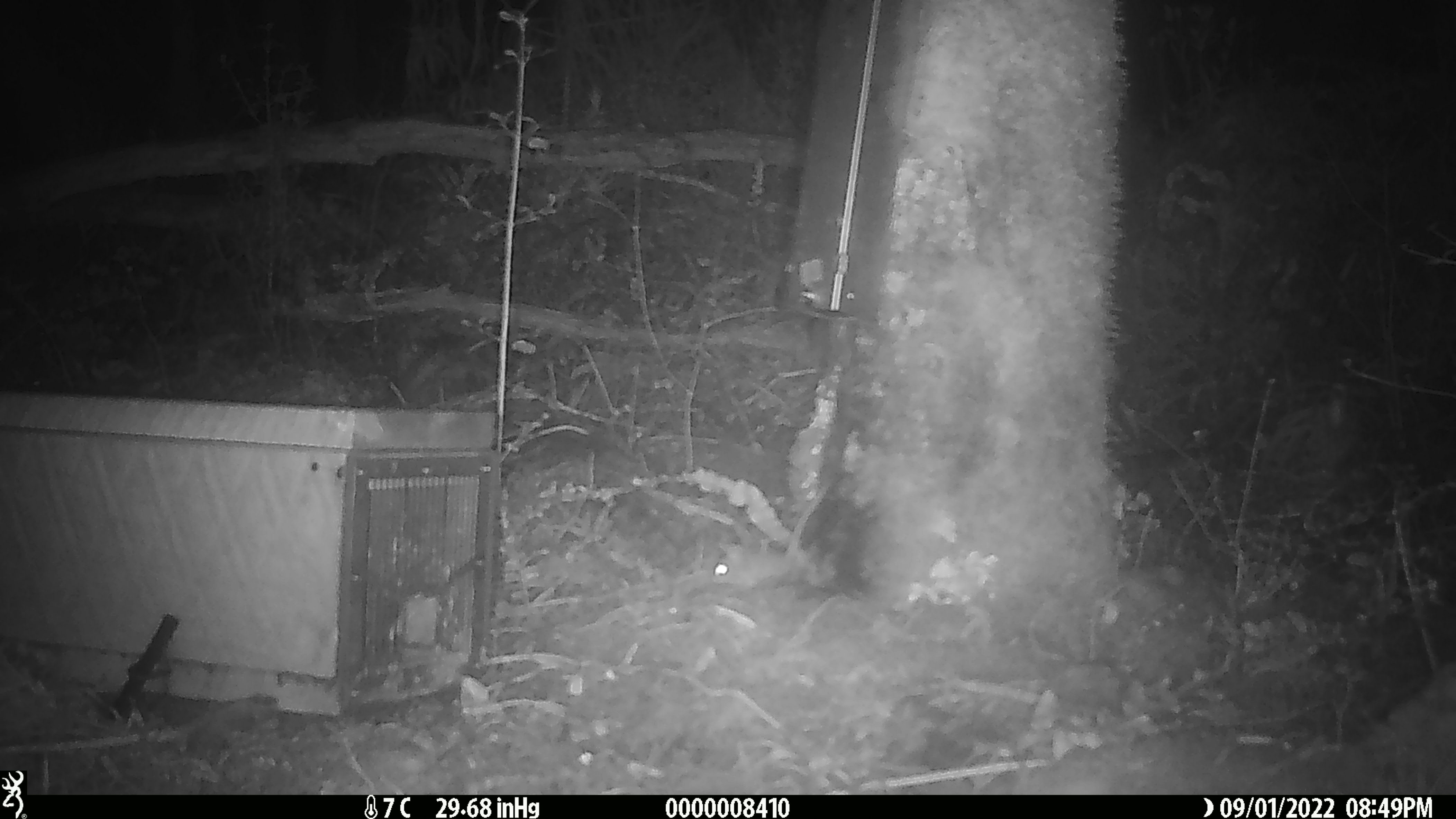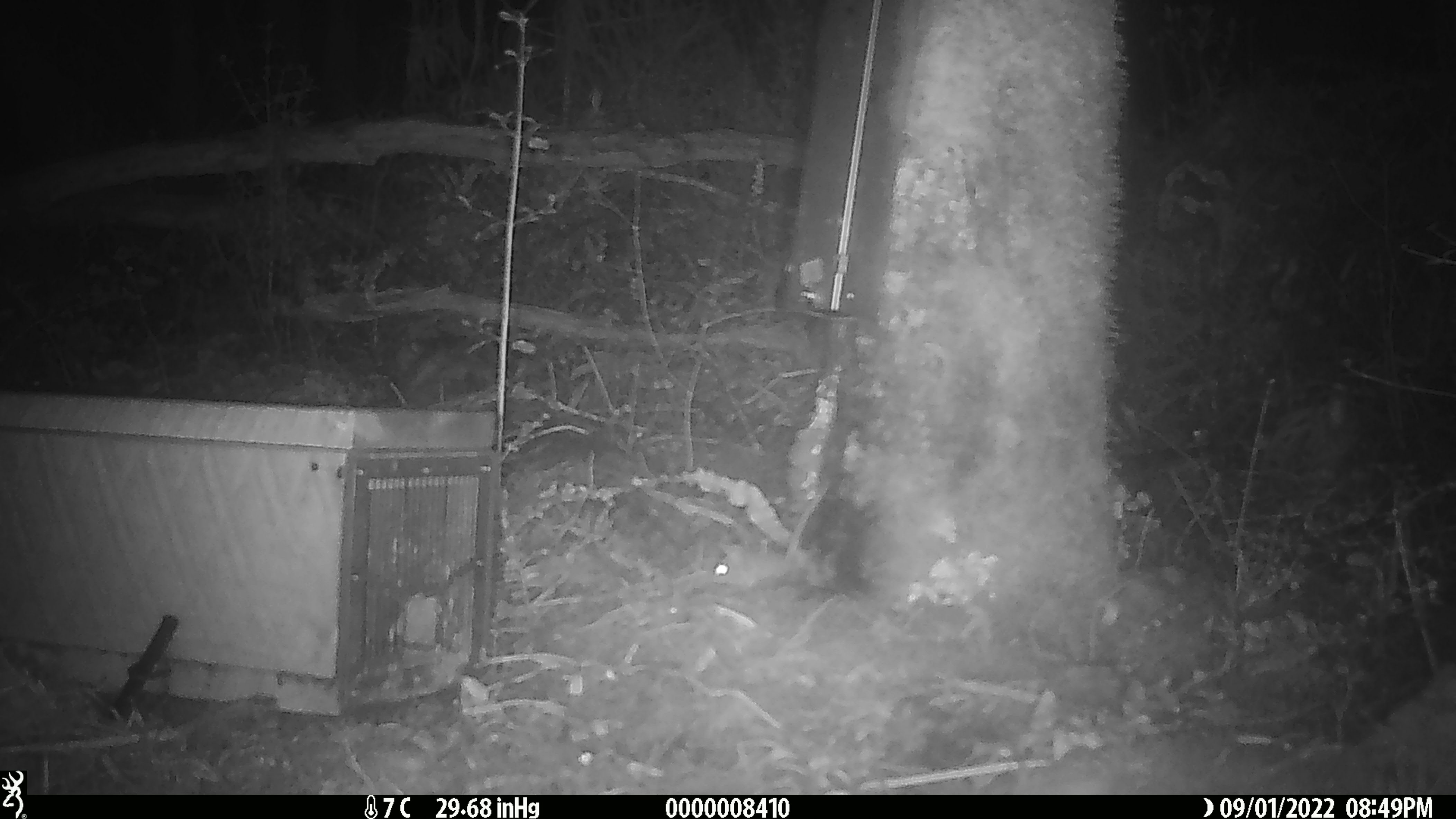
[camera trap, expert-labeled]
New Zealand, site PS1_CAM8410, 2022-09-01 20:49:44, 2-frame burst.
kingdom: Animalia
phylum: Chordata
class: Mammalia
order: Rodentia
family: Muridae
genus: Mus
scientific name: Mus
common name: mouse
Mouse (Mus).